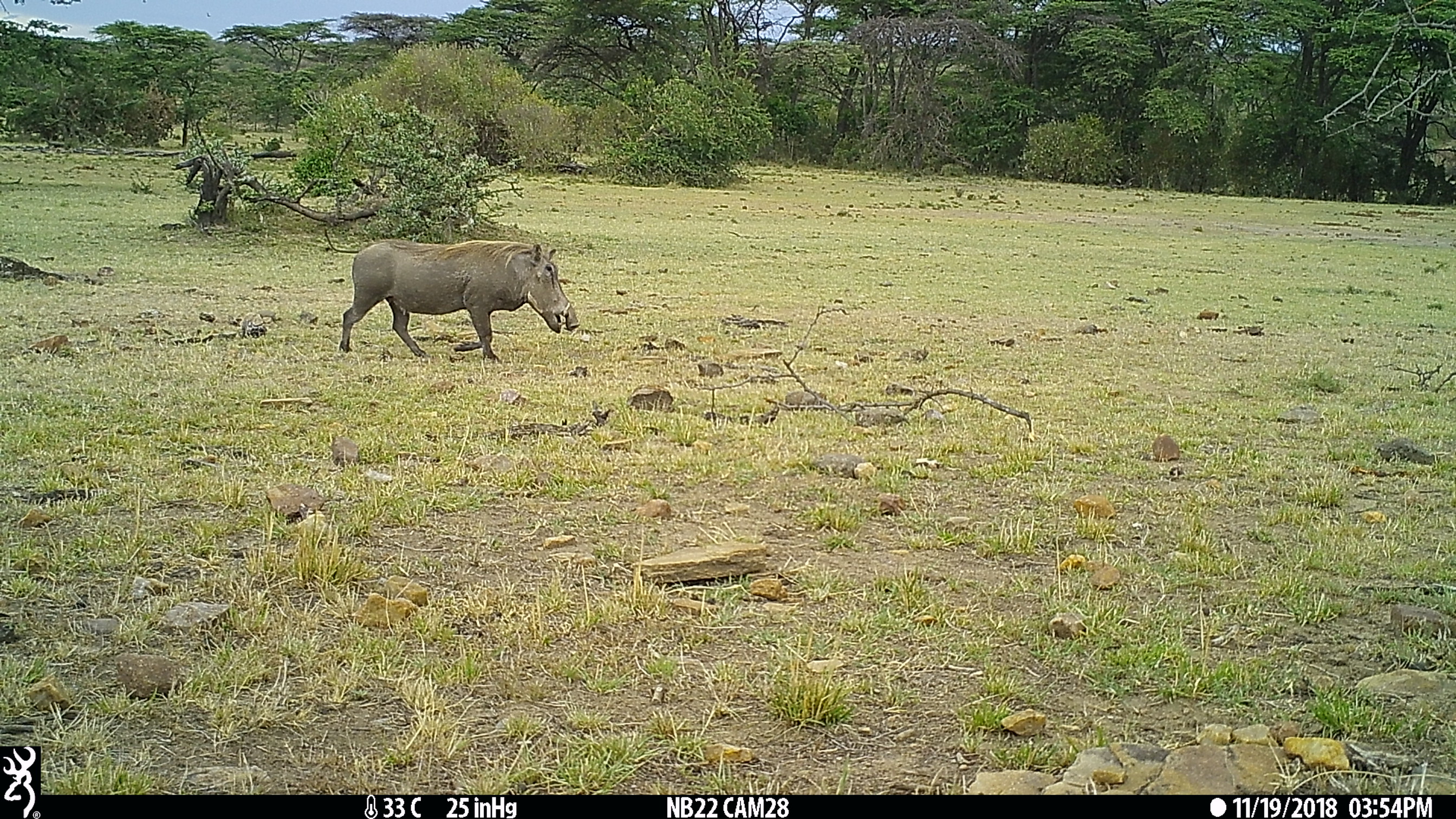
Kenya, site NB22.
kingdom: Animalia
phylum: Chordata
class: Mammalia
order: Artiodactyla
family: Suidae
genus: Phacochoerus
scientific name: Phacochoerus africanus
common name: common warthog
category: warthog